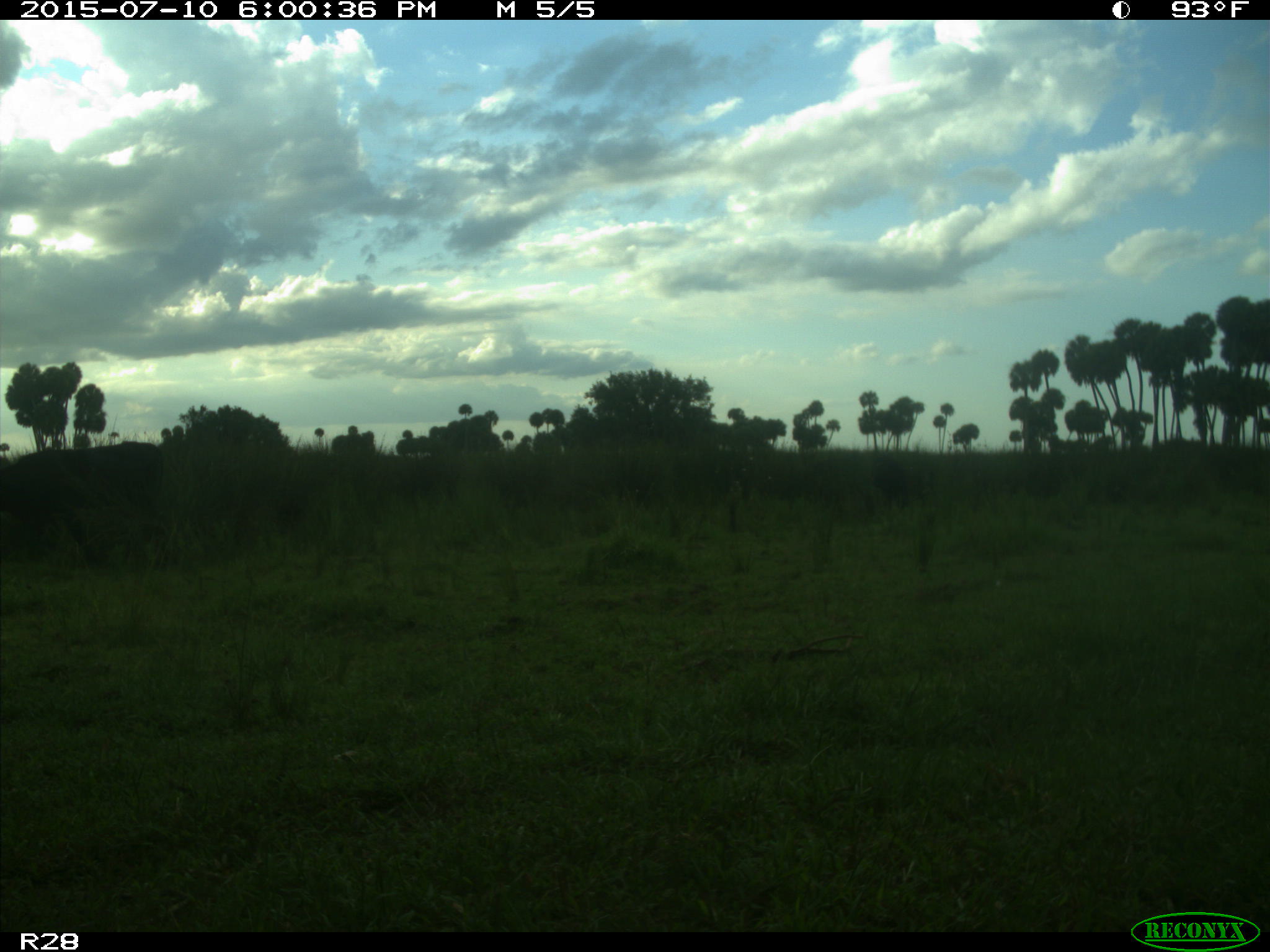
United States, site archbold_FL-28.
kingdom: Animalia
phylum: Chordata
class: Mammalia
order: Artiodactyla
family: Bovidae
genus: Bos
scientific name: Bos taurus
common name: domestic cow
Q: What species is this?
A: Bos taurus (domestic cow).